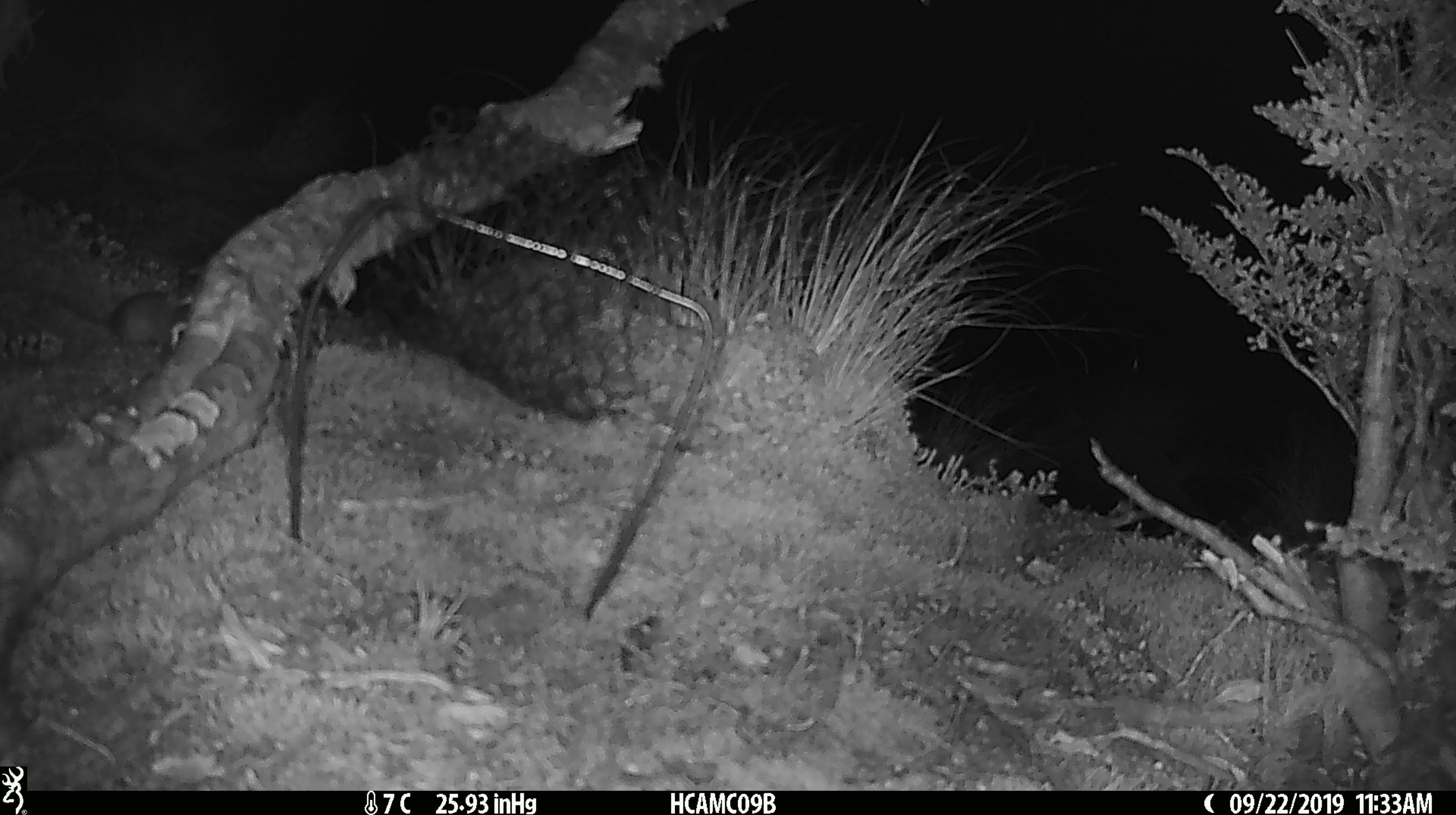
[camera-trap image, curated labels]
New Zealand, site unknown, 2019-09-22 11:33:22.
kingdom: Animalia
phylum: Chordata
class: Mammalia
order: Rodentia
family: Muridae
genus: Mus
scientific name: Mus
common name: mouse